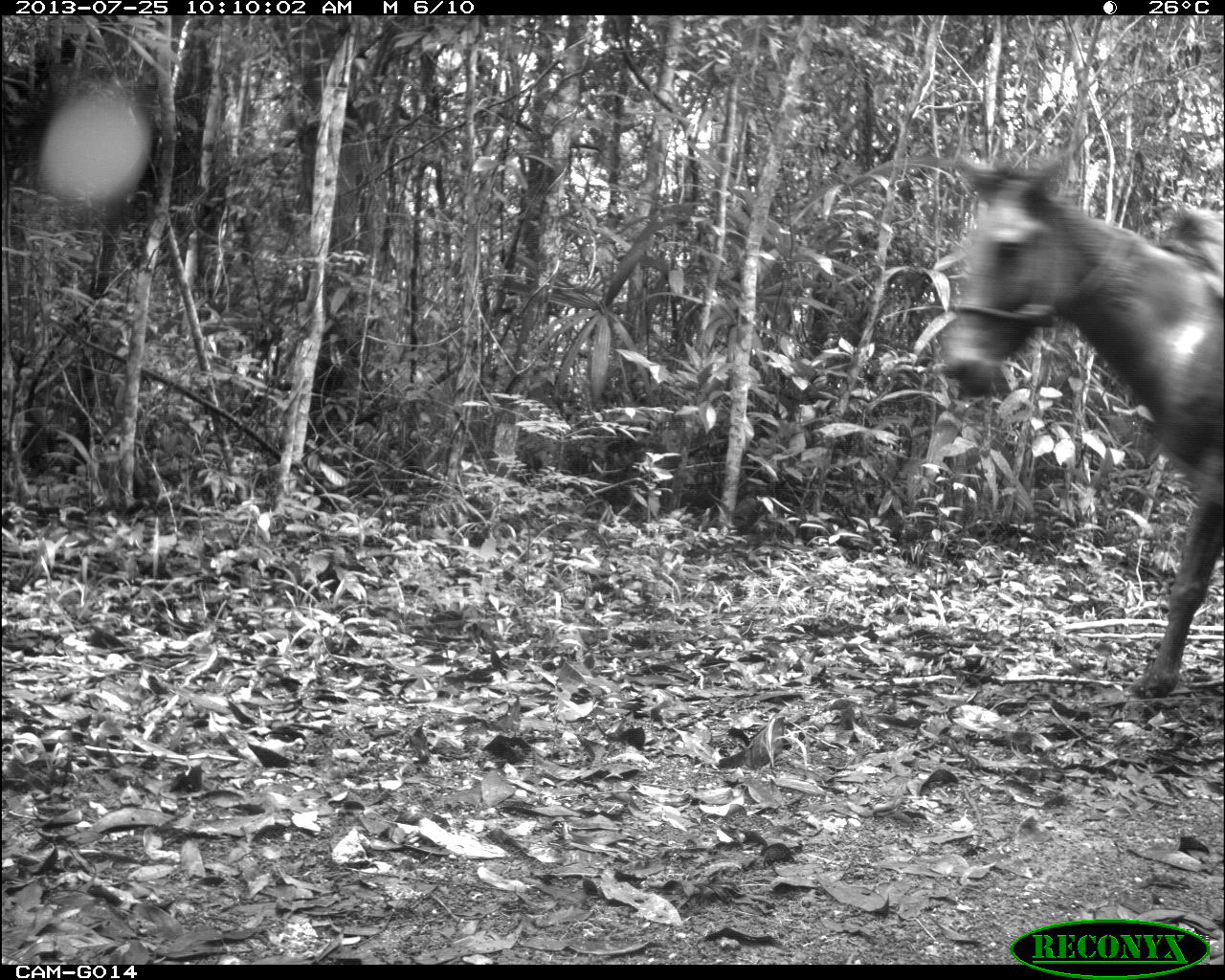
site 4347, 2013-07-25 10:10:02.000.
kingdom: Animalia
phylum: Chordata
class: Mammalia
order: Perissodactyla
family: Equidae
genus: Equus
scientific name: Equus ferus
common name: wild horse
Equus ferus (wild horse), count 2.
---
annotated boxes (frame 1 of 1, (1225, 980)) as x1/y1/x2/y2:
equus ferus: 924/136/1218/703